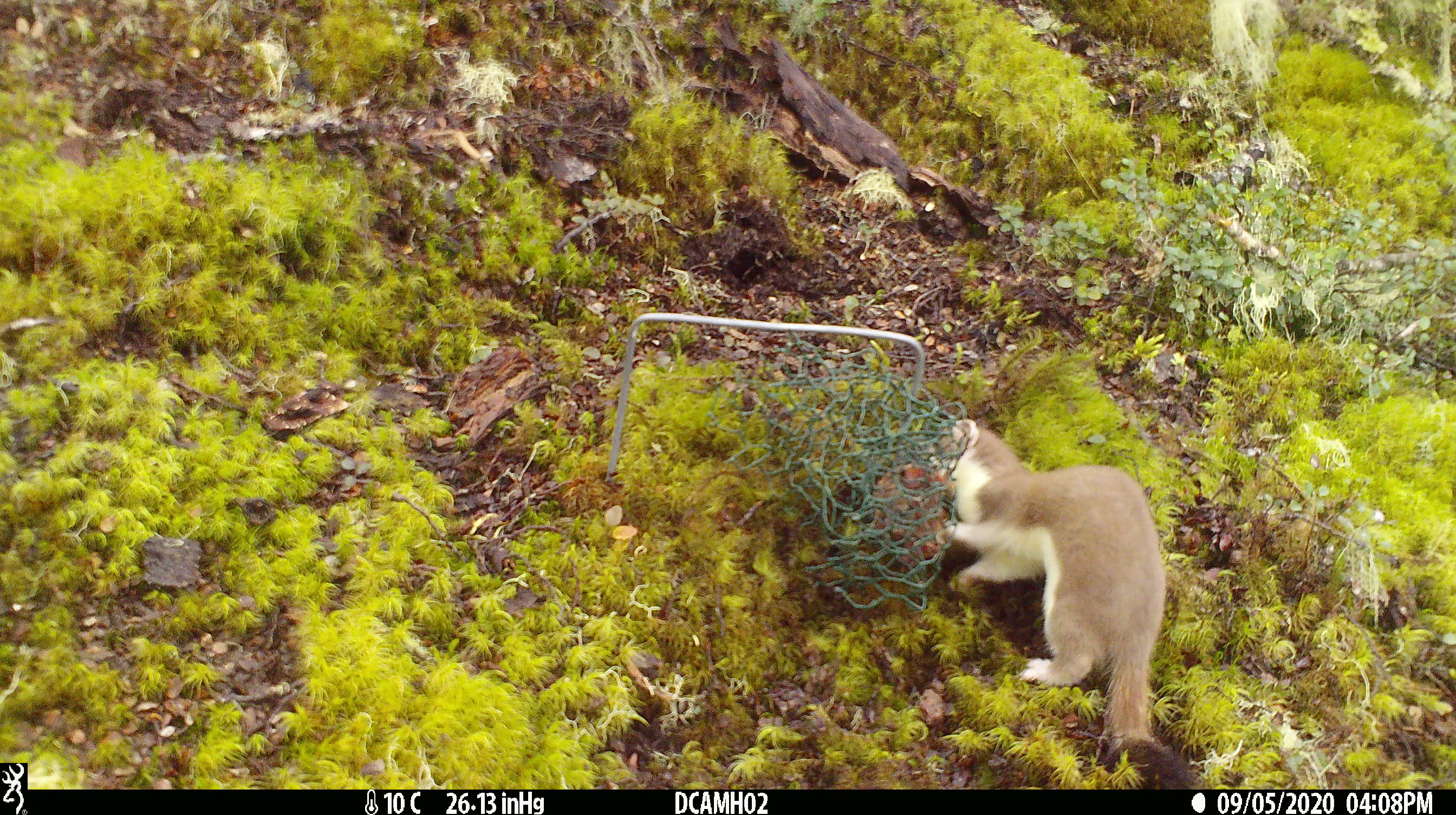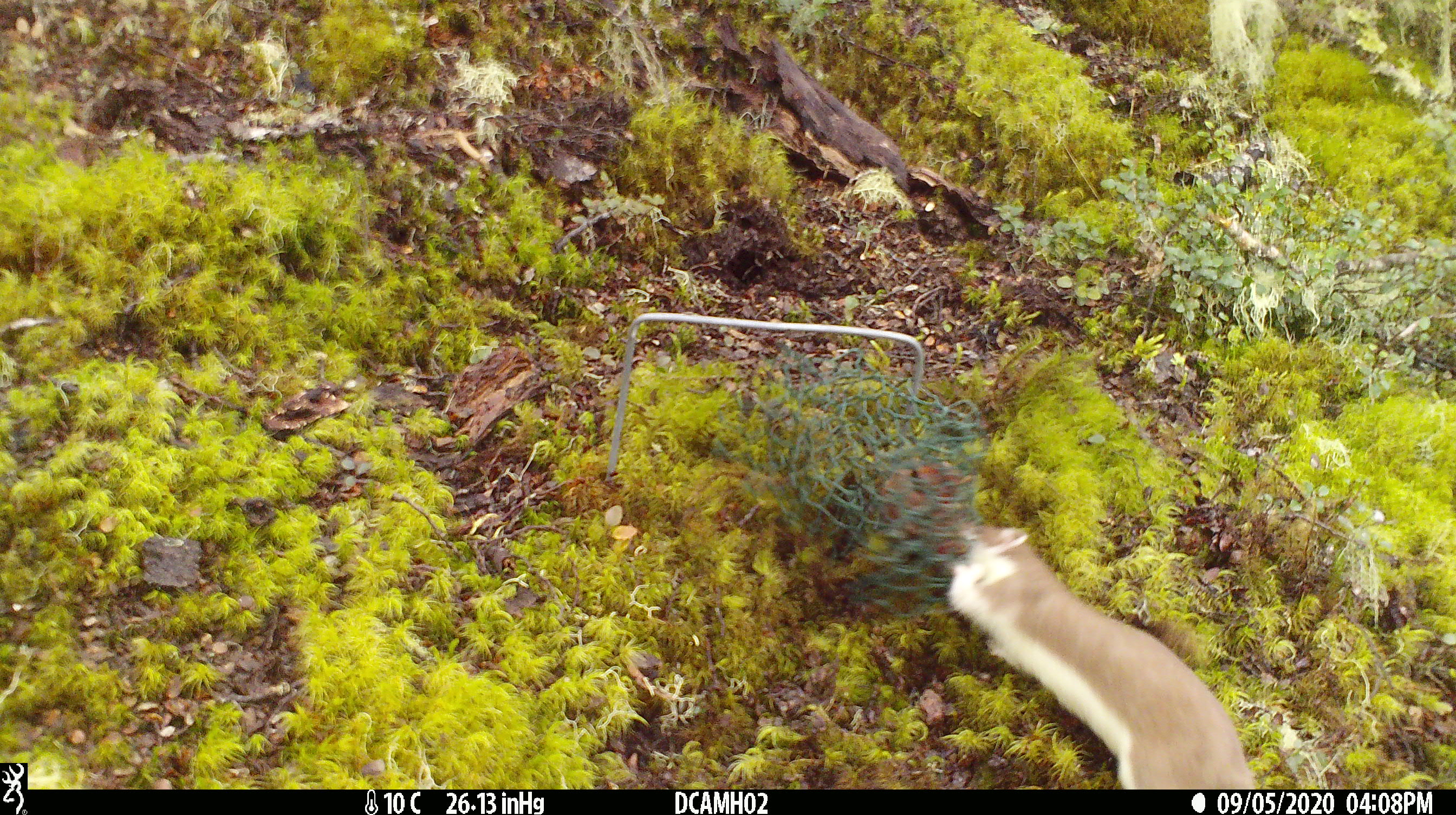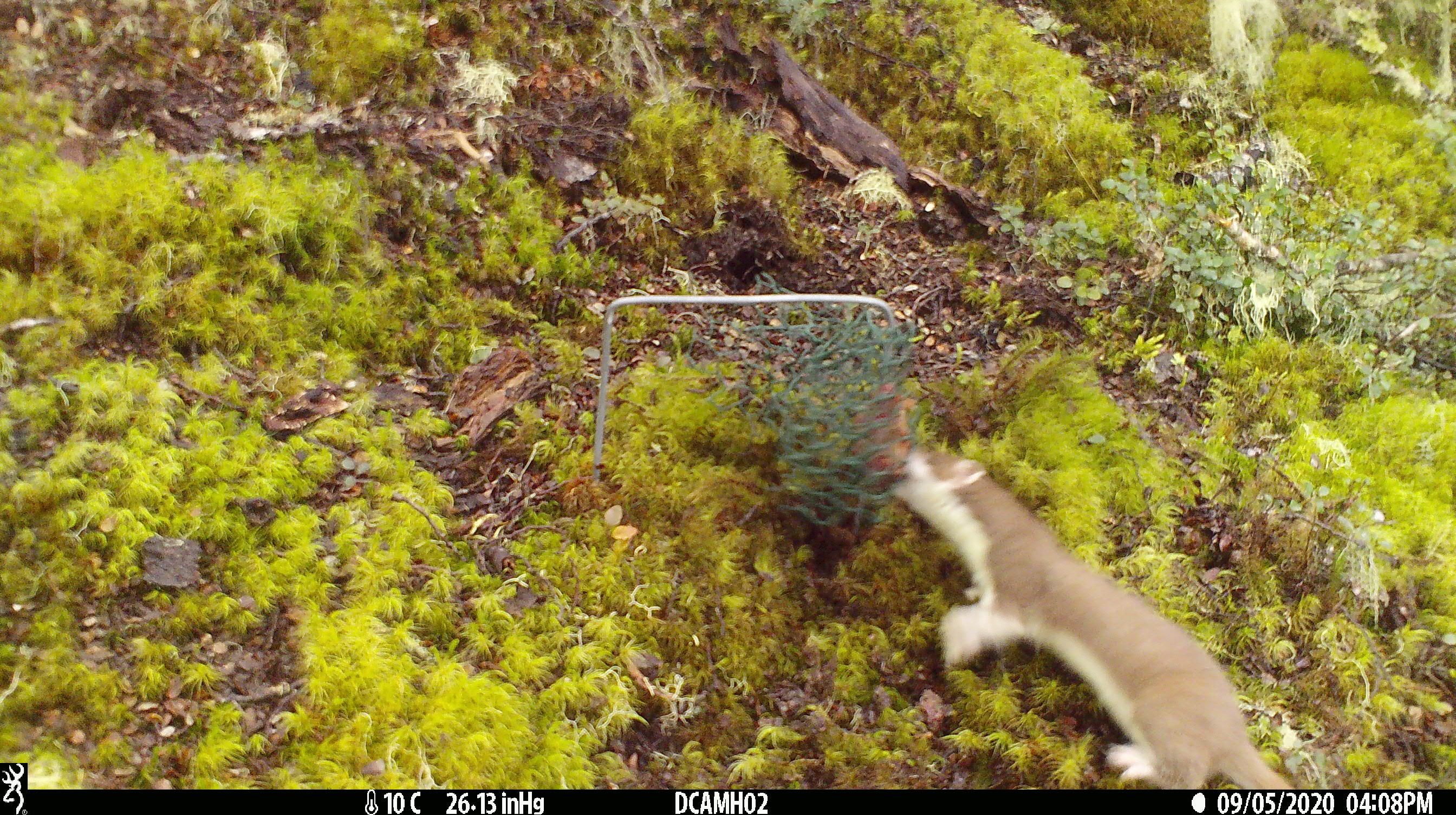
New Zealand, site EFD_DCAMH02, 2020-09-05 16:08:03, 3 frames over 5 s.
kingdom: Animalia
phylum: Chordata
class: Mammalia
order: Carnivora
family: Mustelidae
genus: Mustela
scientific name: Mustela erminea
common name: stoat